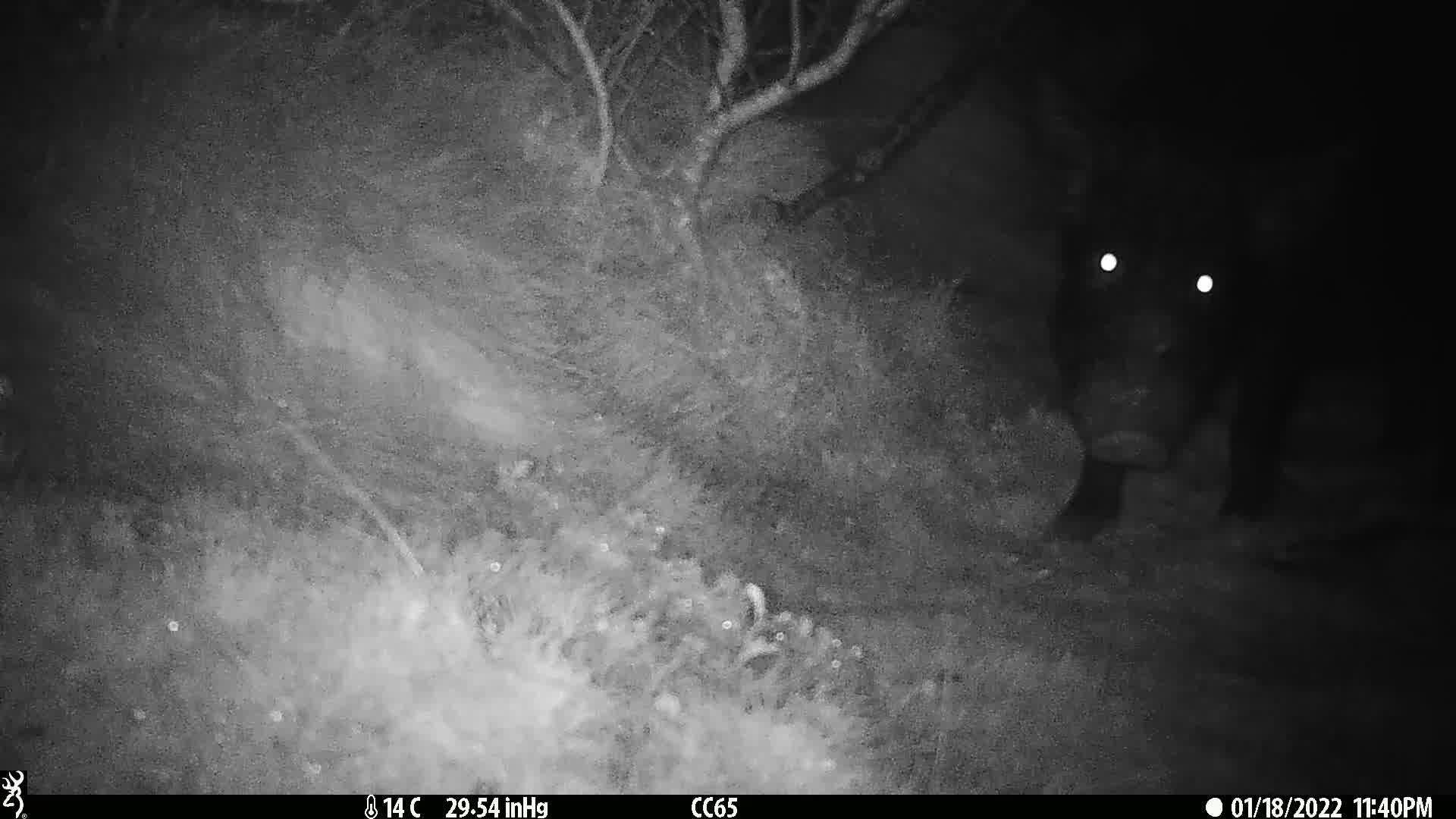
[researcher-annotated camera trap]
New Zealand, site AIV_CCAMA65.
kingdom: Animalia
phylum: Chordata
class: Mammalia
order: Artiodactyla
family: Suidae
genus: Sus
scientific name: Sus scrofa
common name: pig